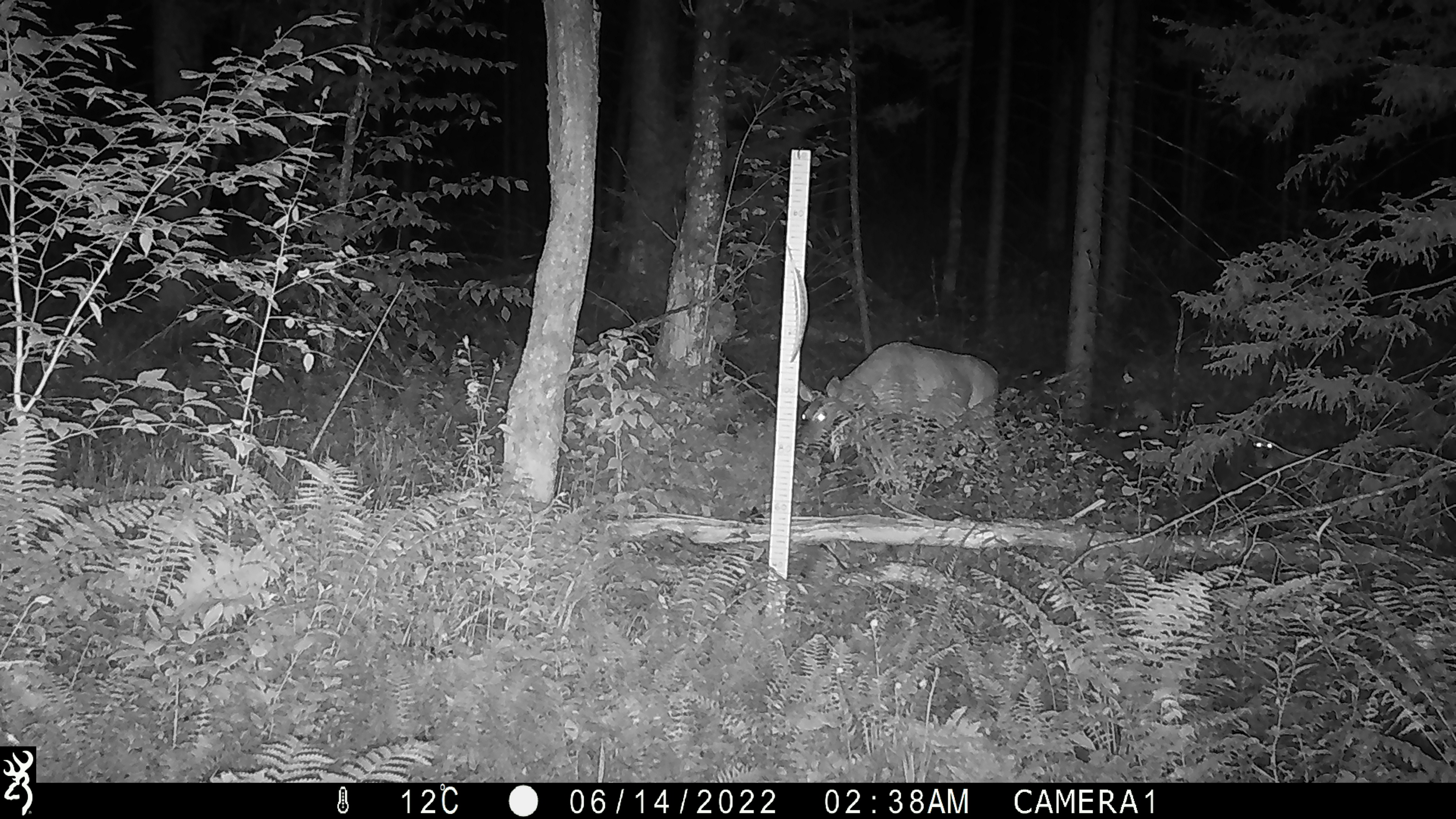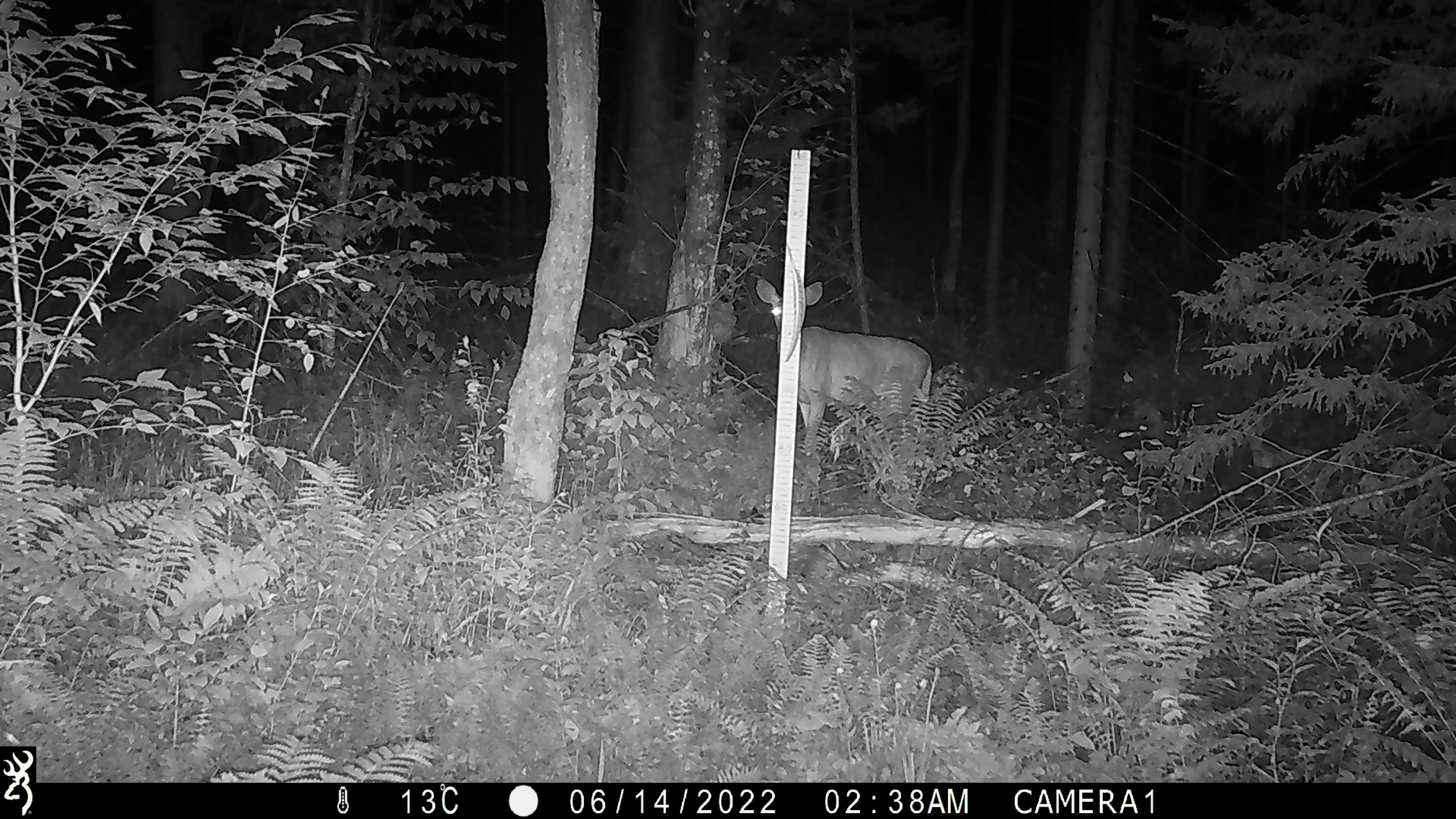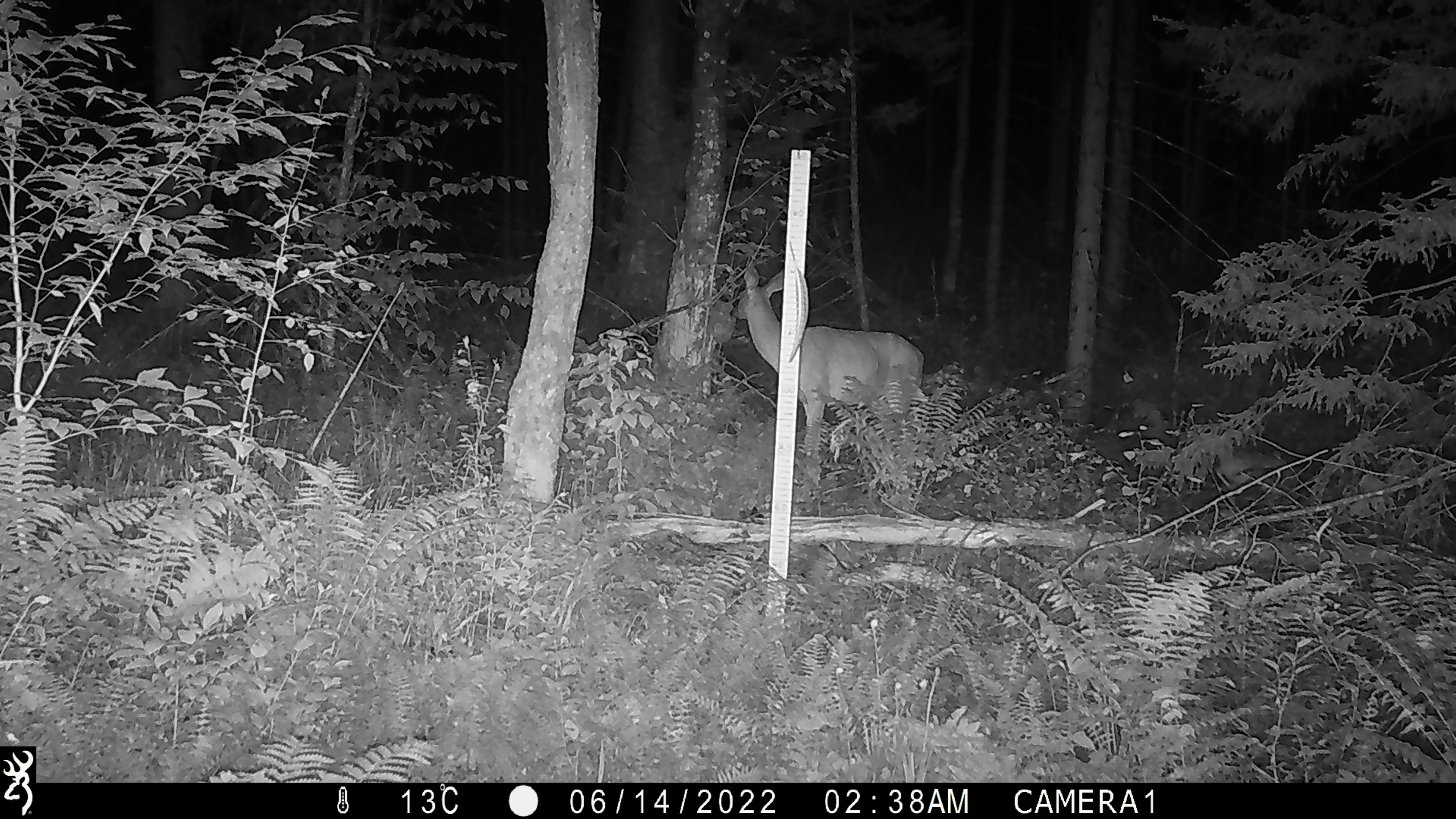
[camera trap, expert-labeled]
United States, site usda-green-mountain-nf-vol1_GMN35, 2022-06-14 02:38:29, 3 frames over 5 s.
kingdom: Animalia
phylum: Chordata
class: Mammalia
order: Artiodactyla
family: Cervidae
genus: Odocoileus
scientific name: Odocoileus virginianus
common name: white-tailed deer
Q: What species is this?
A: White-tailed deer (Odocoileus virginianus).